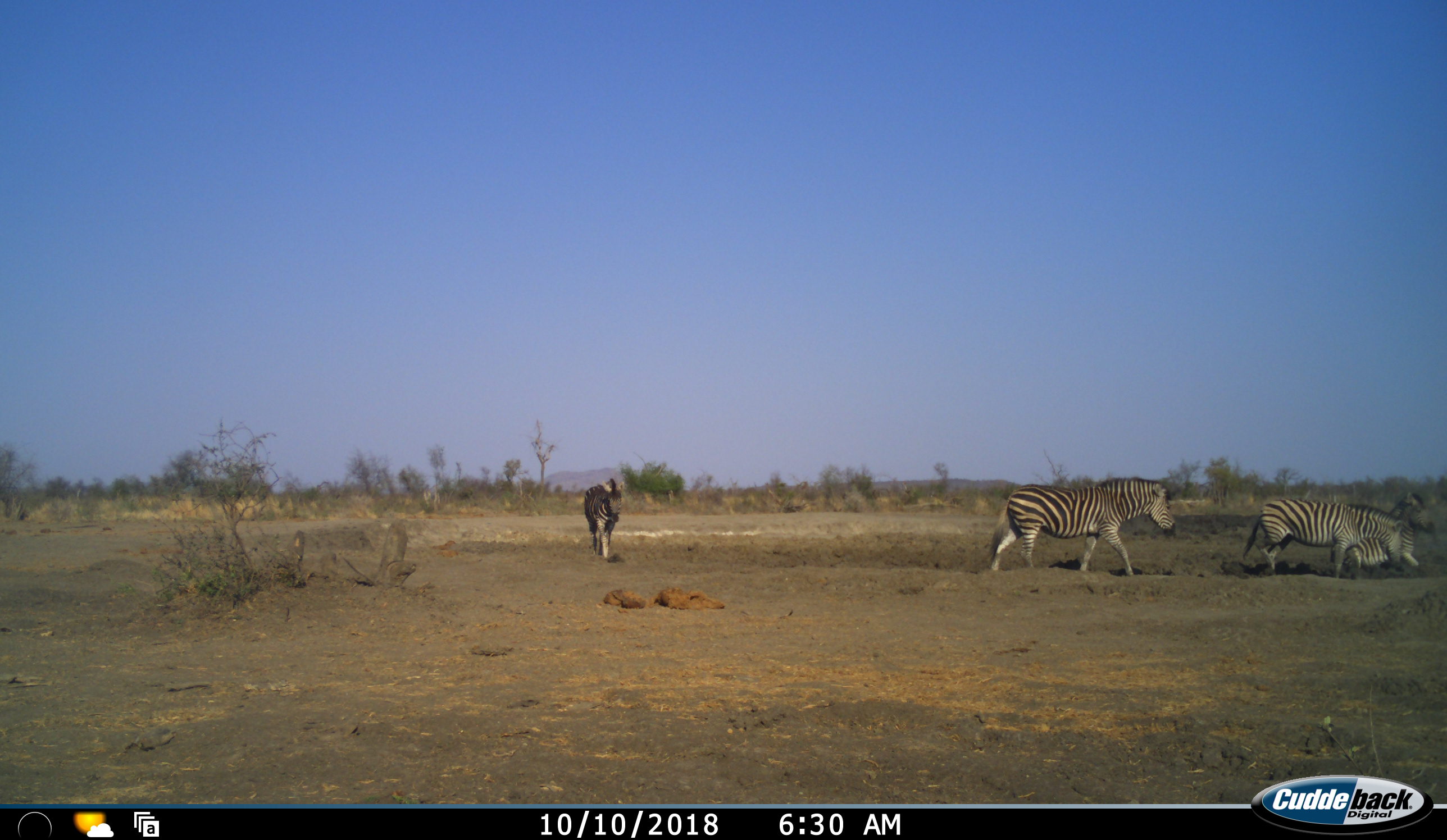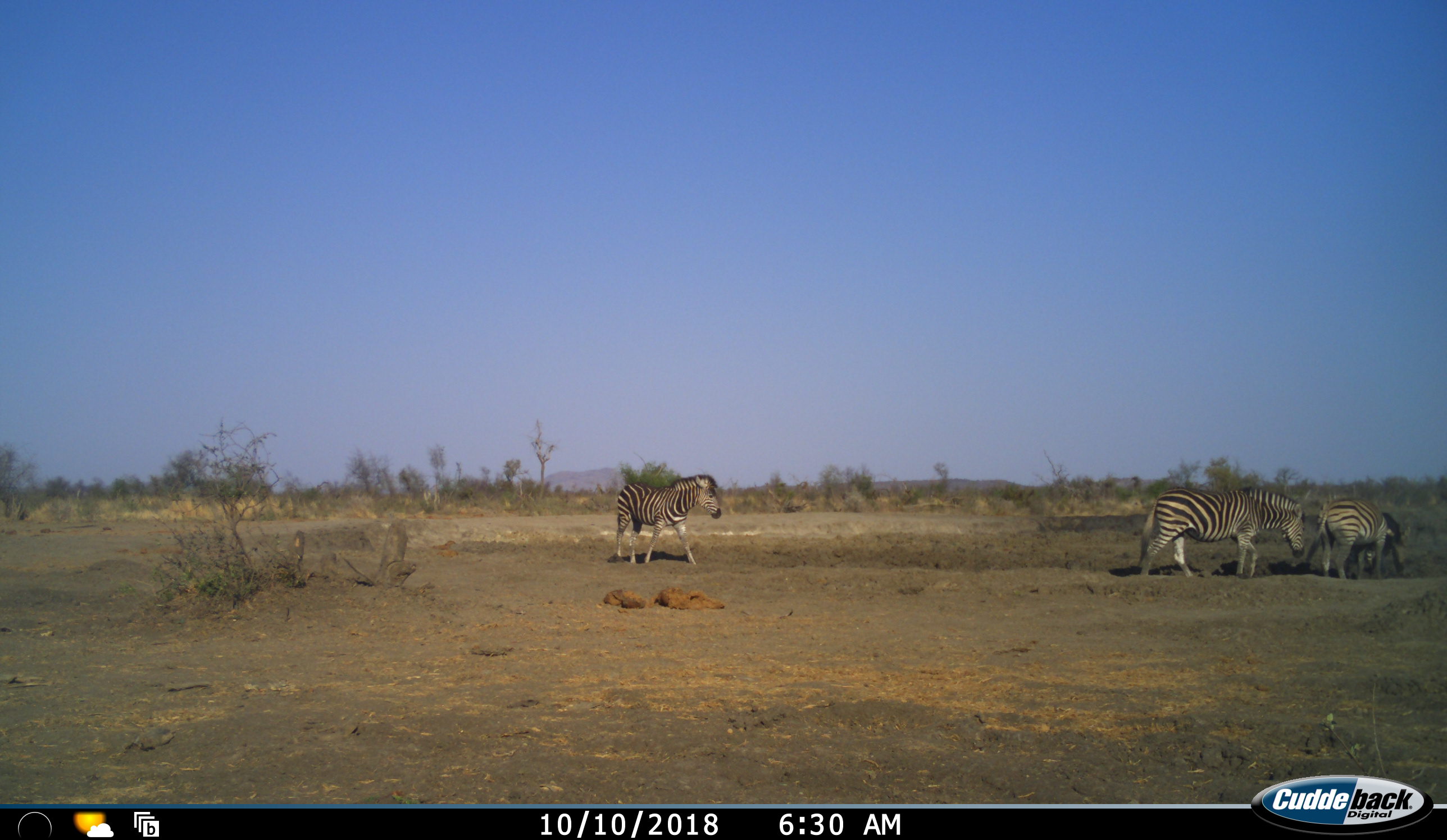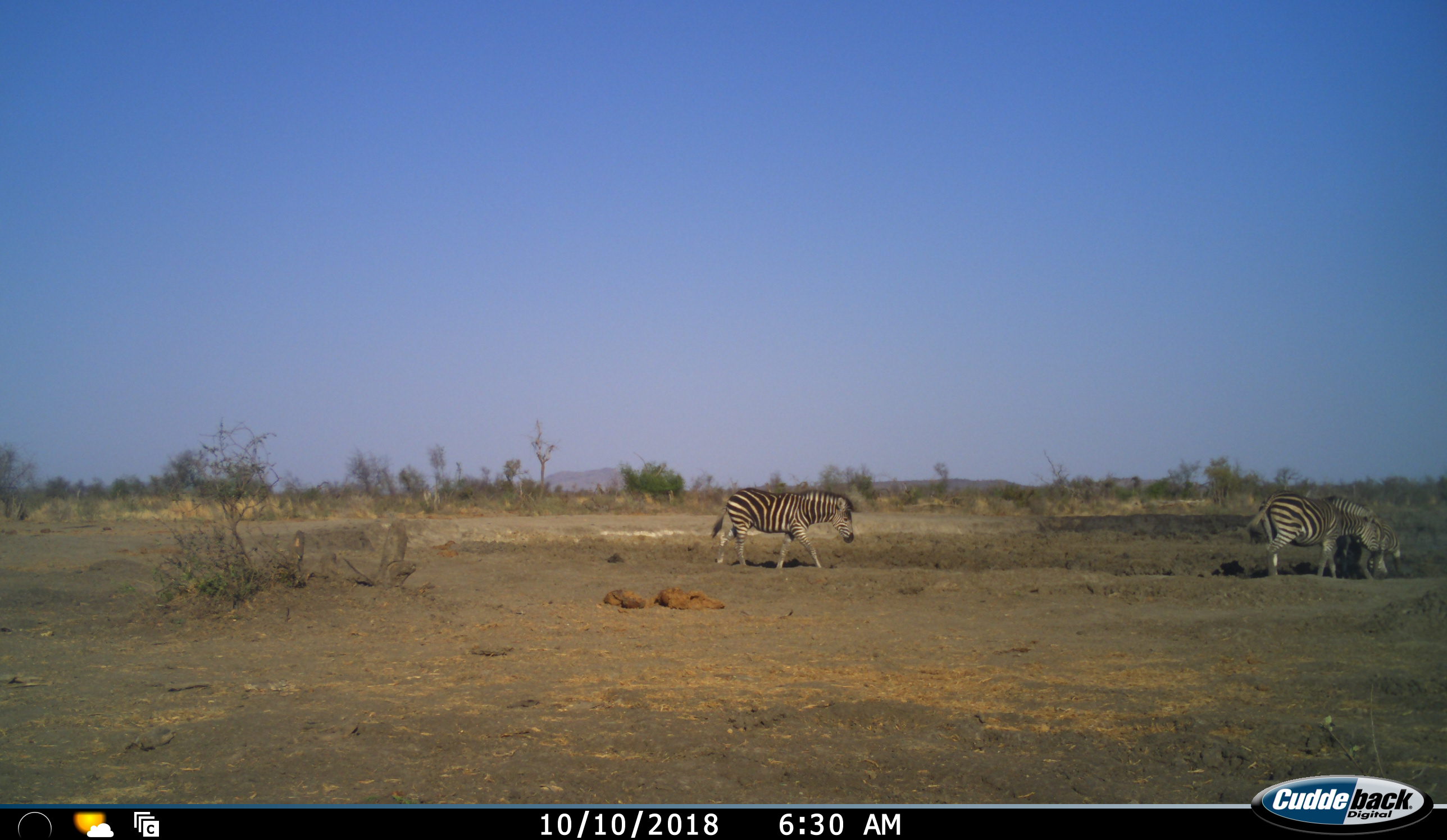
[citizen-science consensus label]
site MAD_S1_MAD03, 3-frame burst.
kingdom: Animalia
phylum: Chordata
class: Mammalia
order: Perissodactyla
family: Equidae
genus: Equus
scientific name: Equus quagga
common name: plains zebra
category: zebraplains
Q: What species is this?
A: Zebraplains (plains zebra) (Equus quagga).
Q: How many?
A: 4.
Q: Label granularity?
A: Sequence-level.